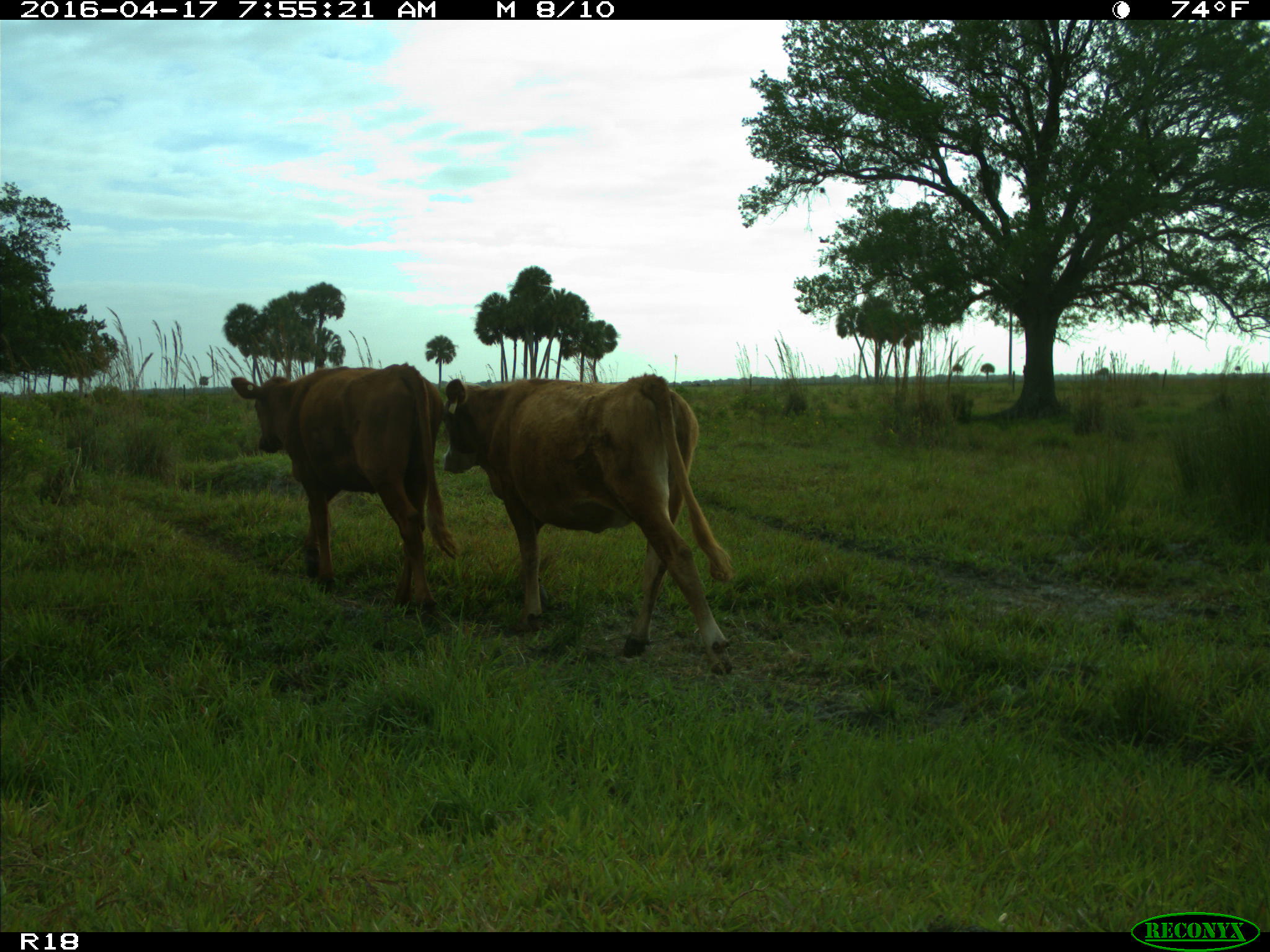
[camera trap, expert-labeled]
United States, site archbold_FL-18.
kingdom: Animalia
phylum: Chordata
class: Mammalia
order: Artiodactyla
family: Bovidae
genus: Bos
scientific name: Bos taurus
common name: domestic cow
Bos taurus (domestic cow).